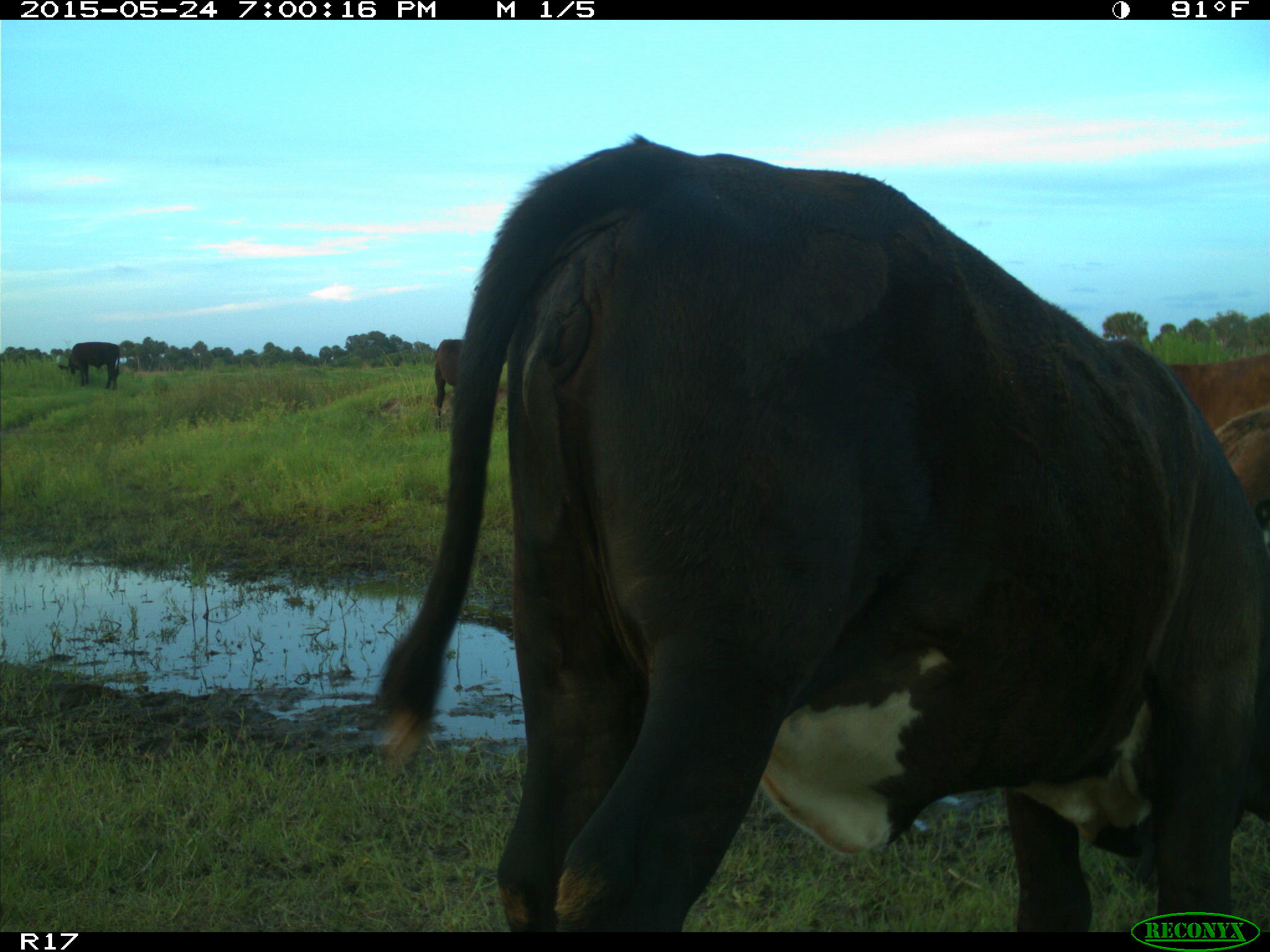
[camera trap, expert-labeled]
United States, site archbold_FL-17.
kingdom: Animalia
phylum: Chordata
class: Mammalia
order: Artiodactyla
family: Bovidae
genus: Bos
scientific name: Bos taurus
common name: domestic cow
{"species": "Bos taurus (domestic cow)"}